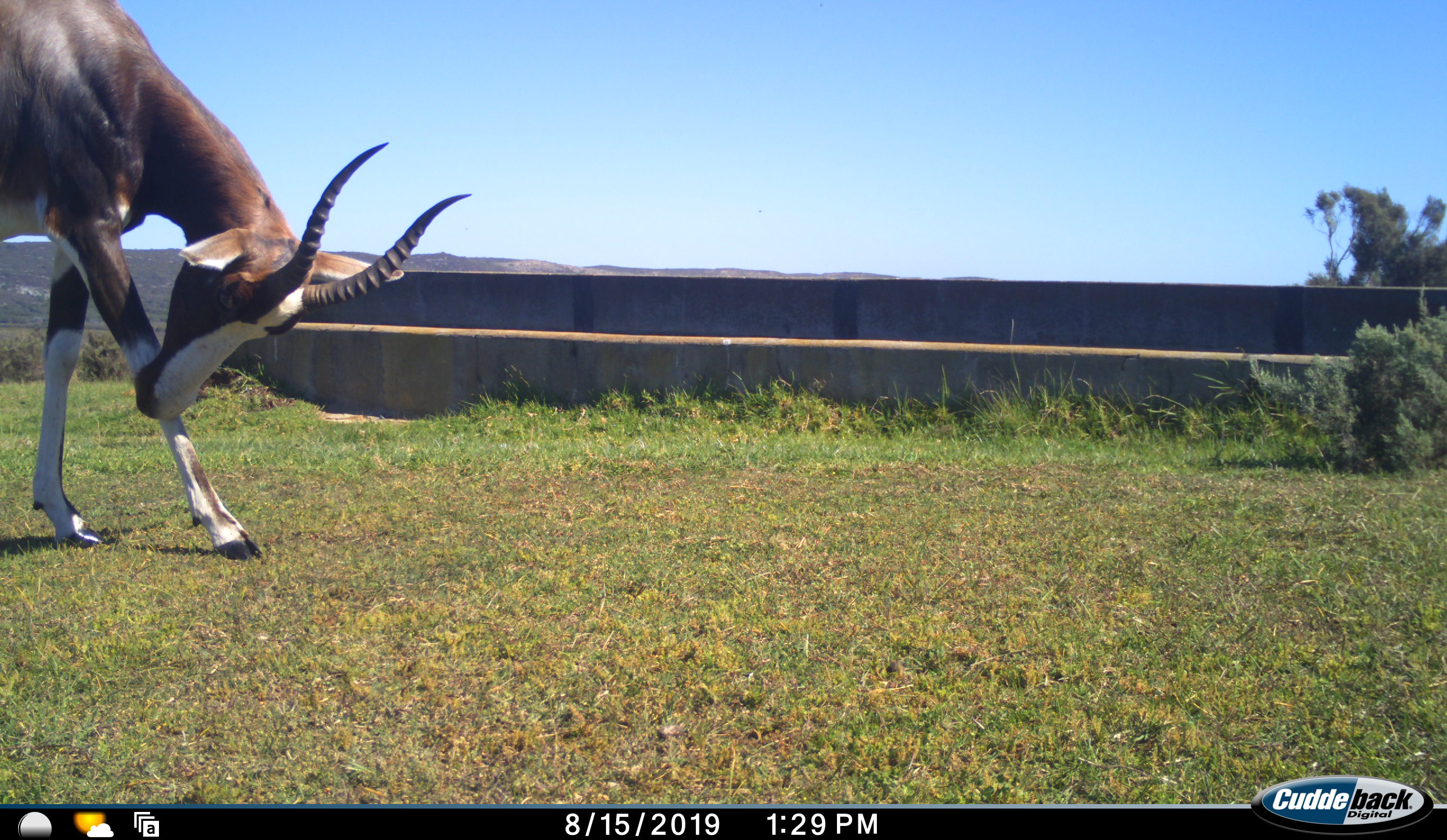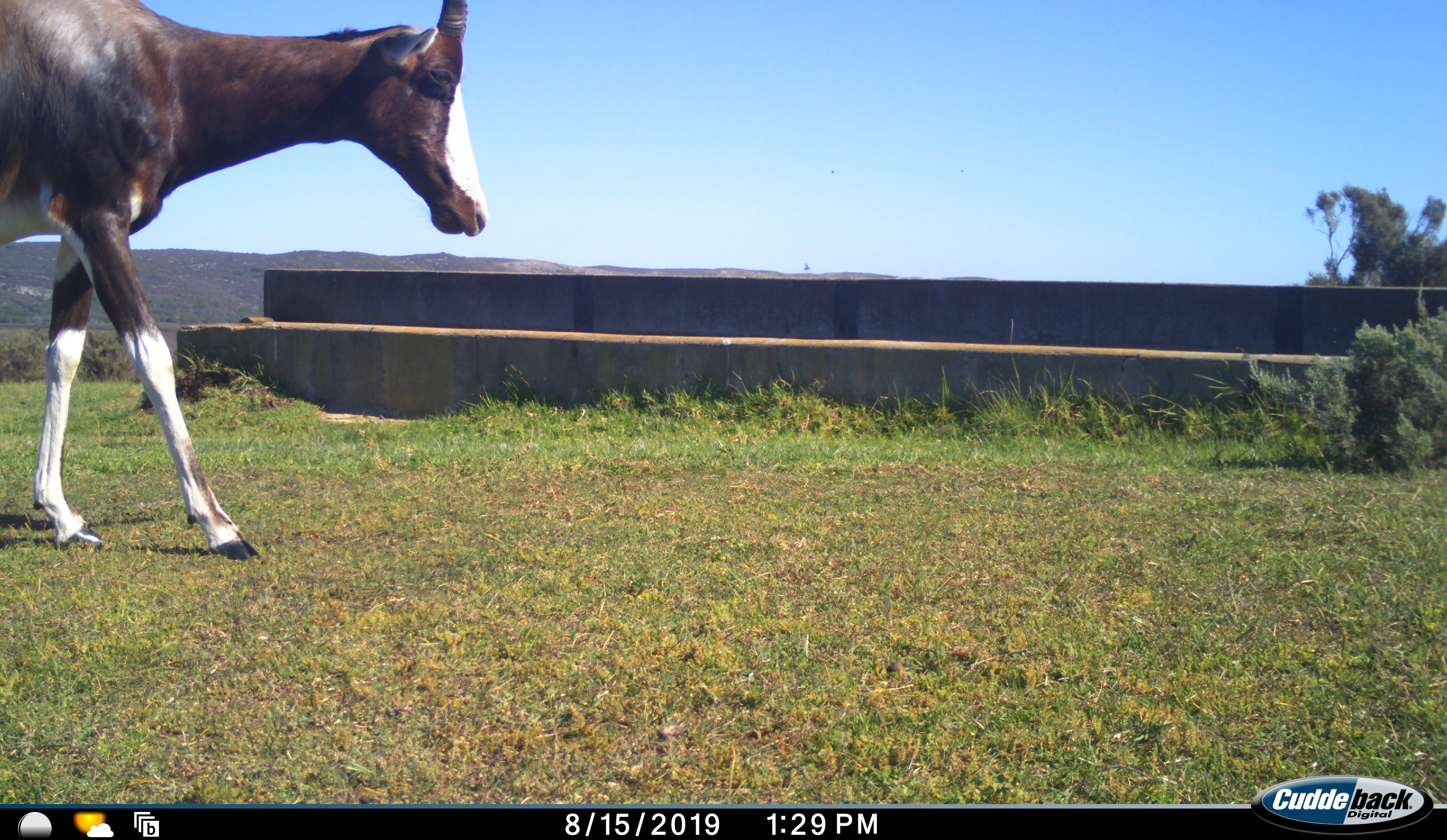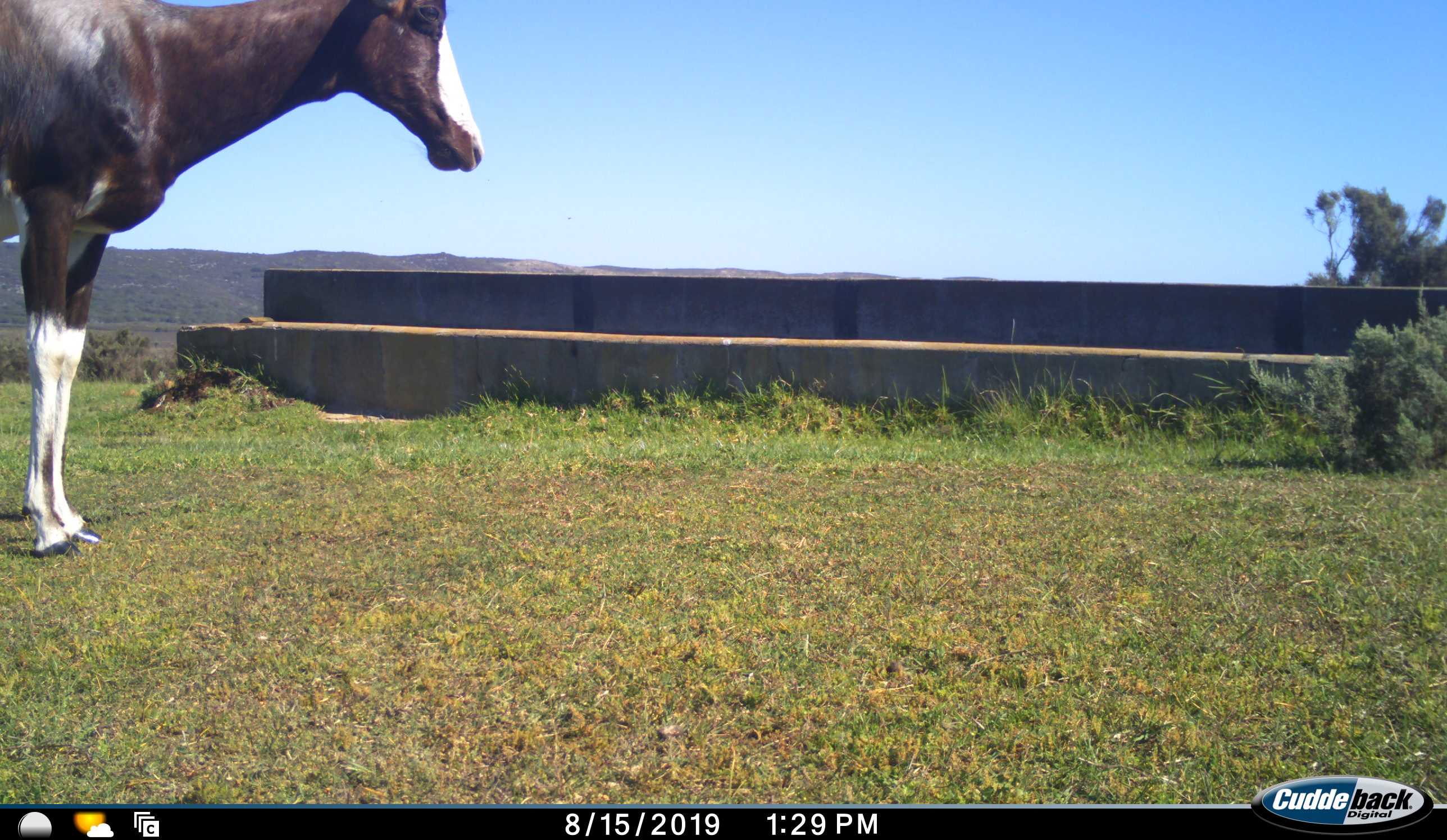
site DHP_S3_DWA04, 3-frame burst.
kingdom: Animalia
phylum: Chordata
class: Mammalia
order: Artiodactyla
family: Bovidae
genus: Damaliscus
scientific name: Damaliscus pygargus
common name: bontebok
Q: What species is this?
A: Bontebok (Damaliscus pygargus).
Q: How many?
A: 1.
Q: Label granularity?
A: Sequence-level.